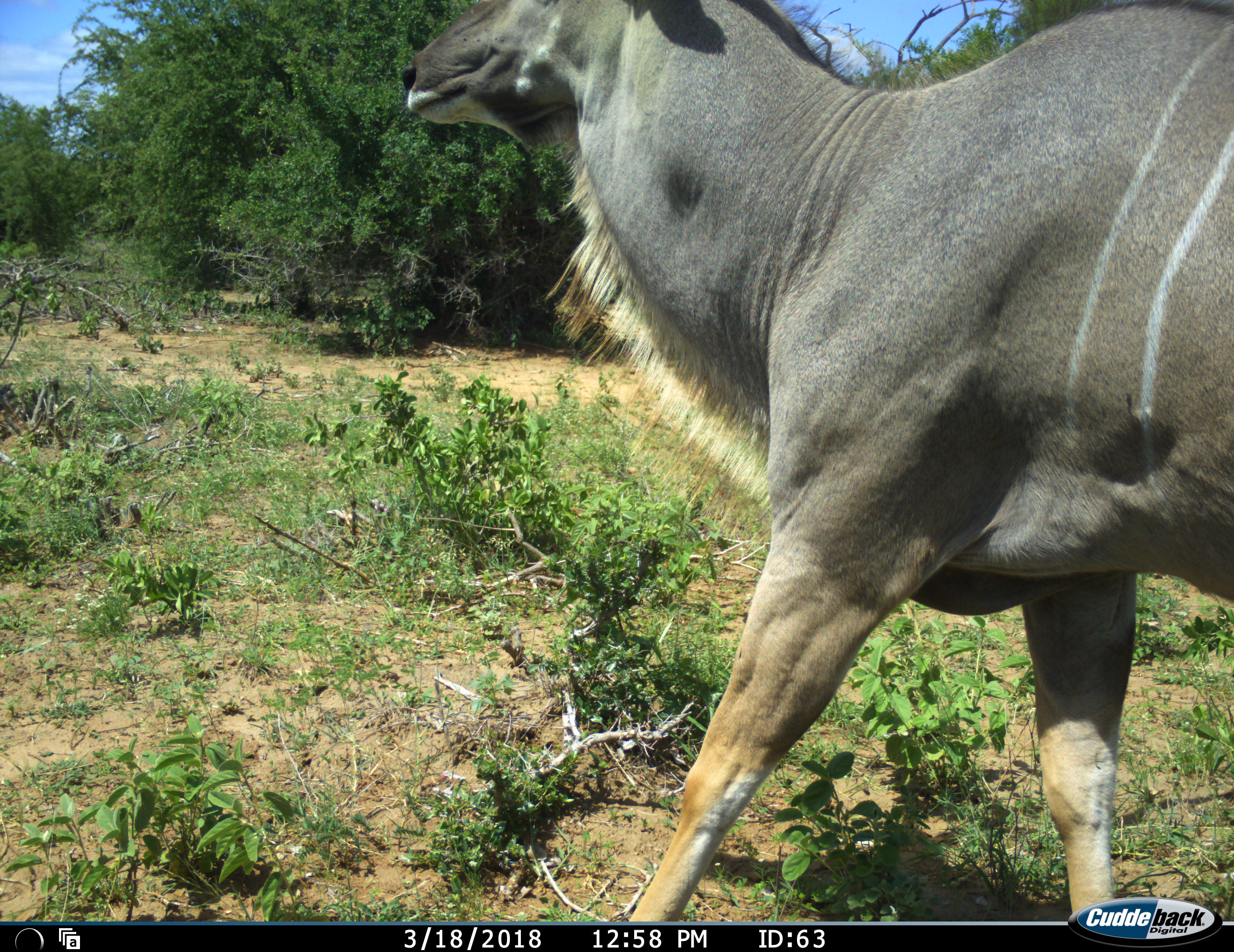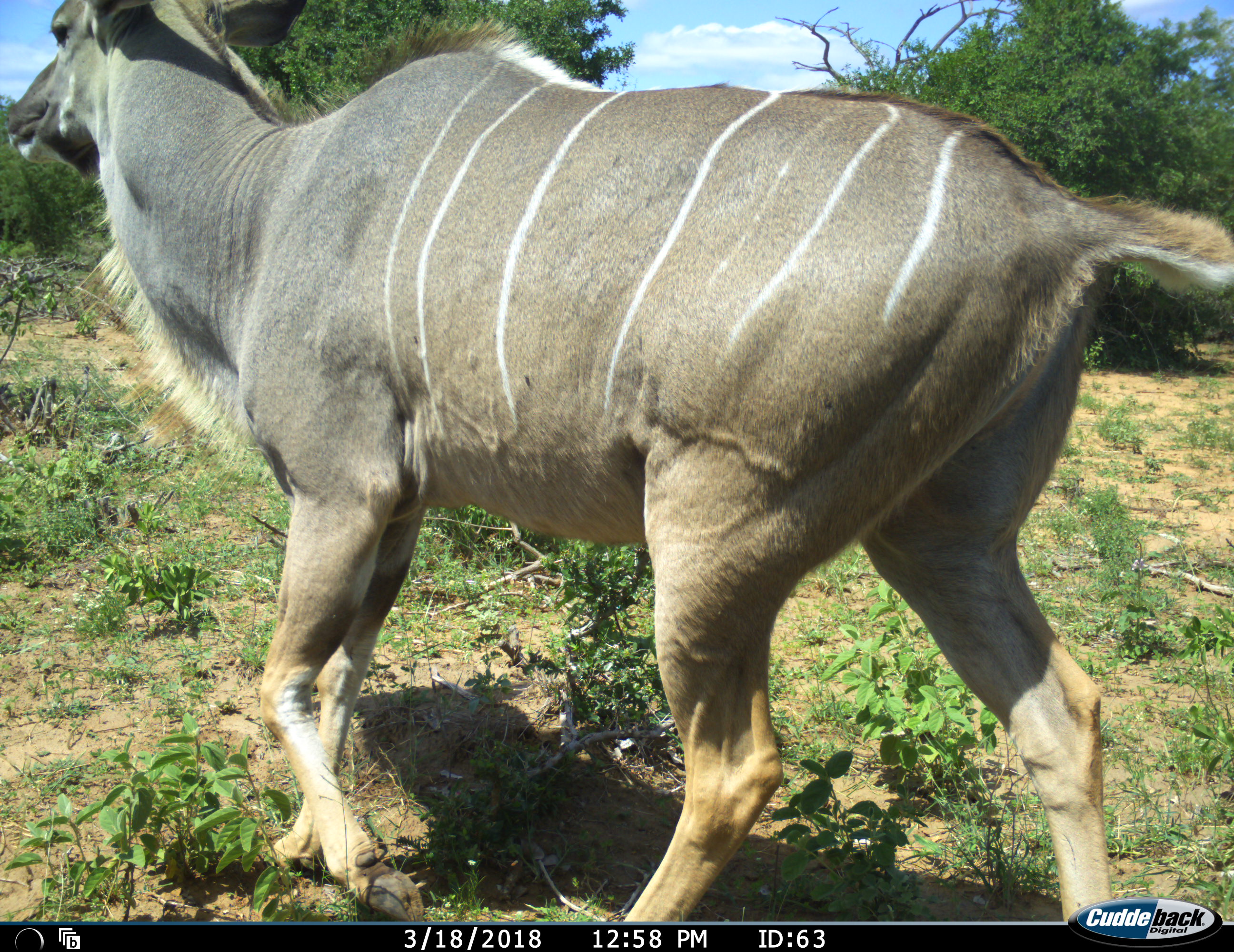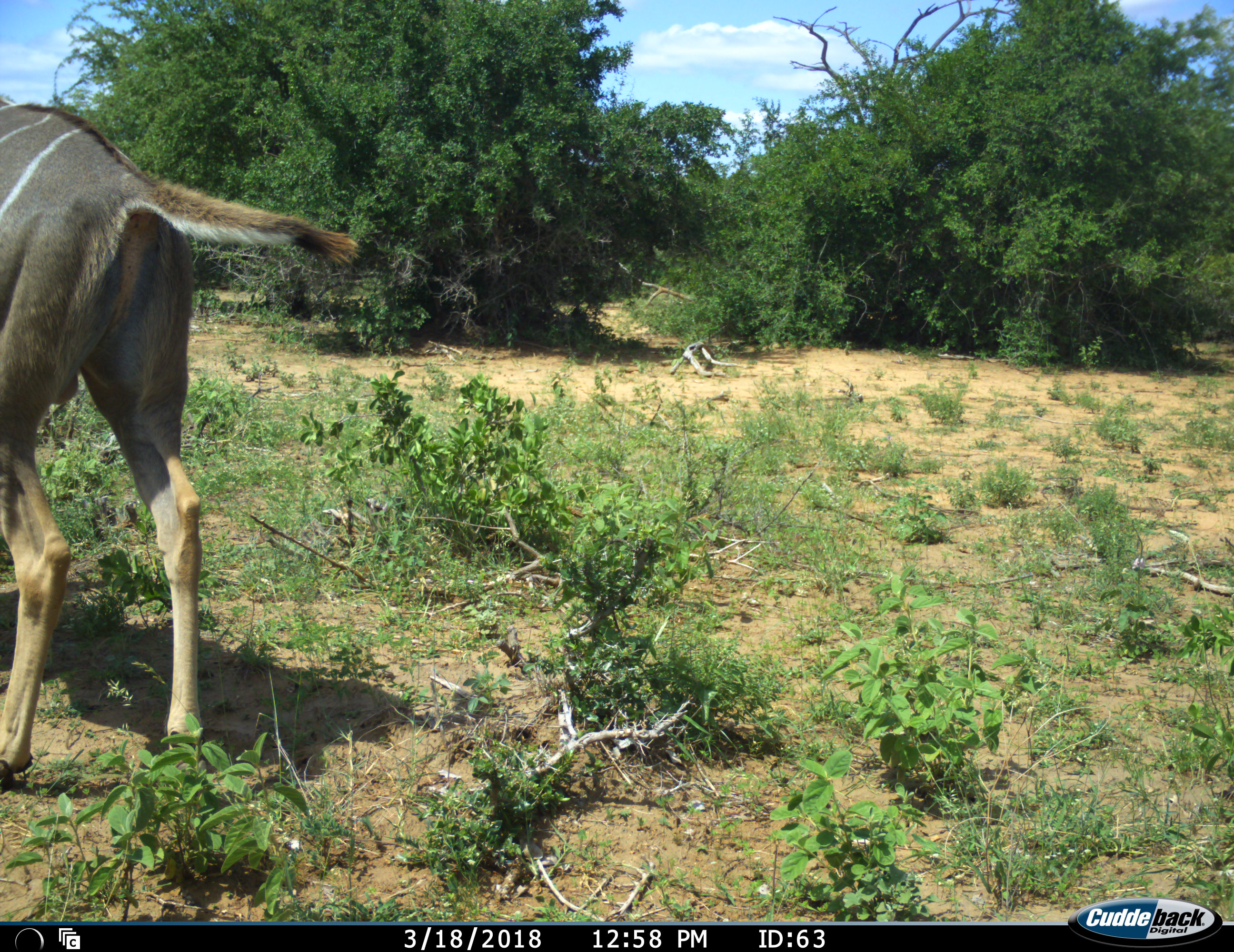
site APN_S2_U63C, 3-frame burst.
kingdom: Animalia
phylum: Chordata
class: Mammalia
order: Artiodactyla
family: Bovidae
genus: Tragelaphus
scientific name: Tragelaphus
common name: kudu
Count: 1.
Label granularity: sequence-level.